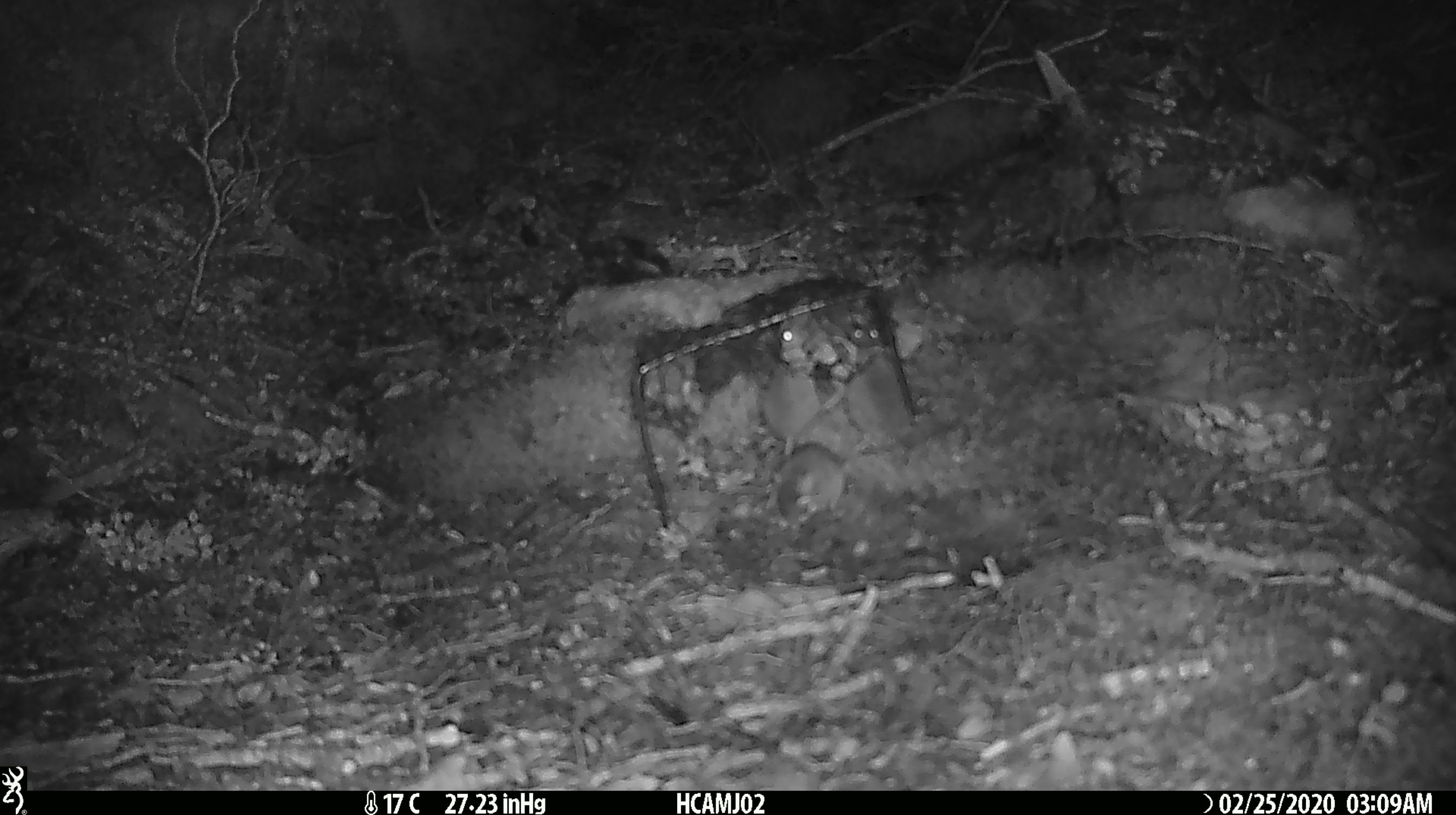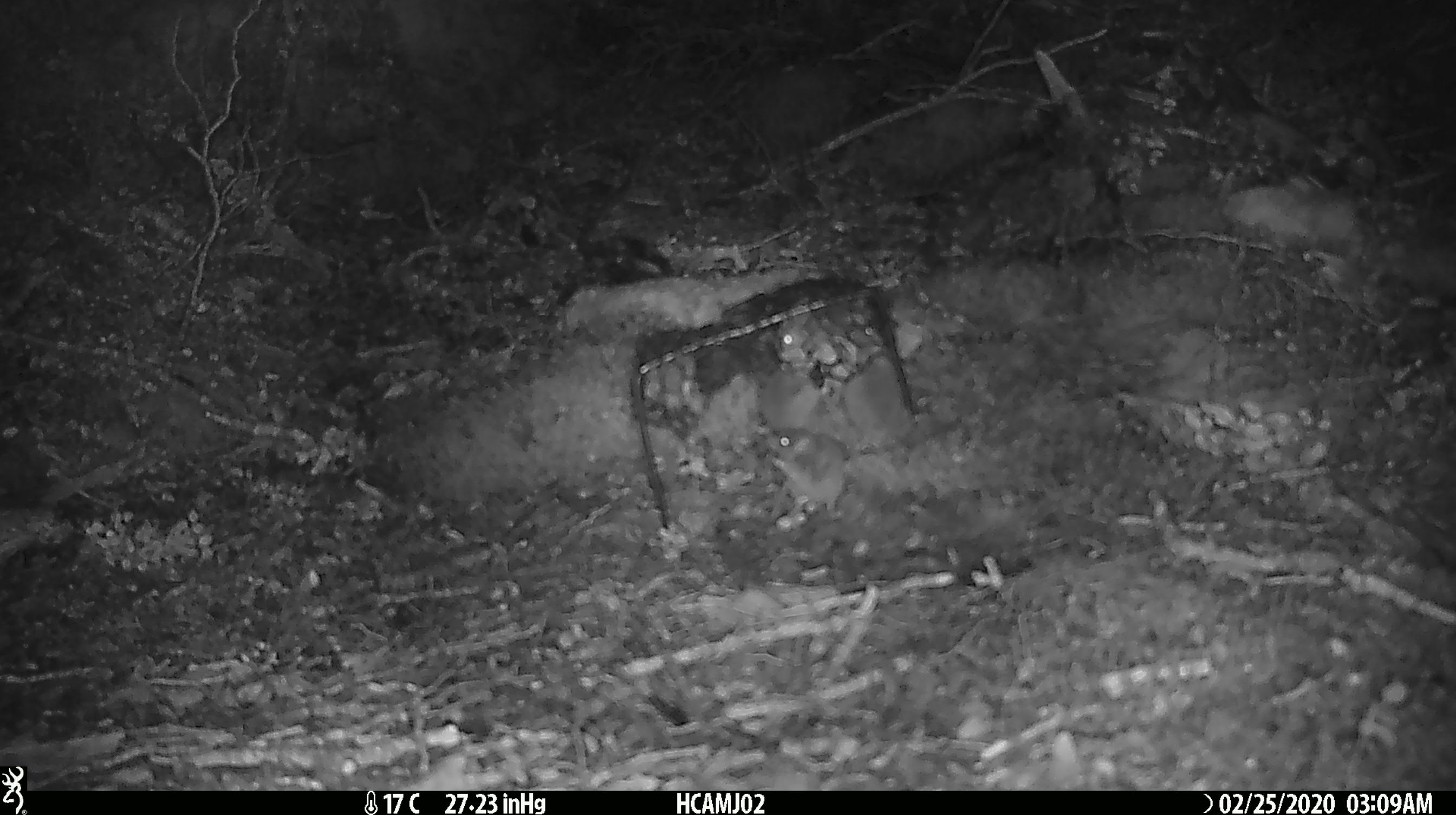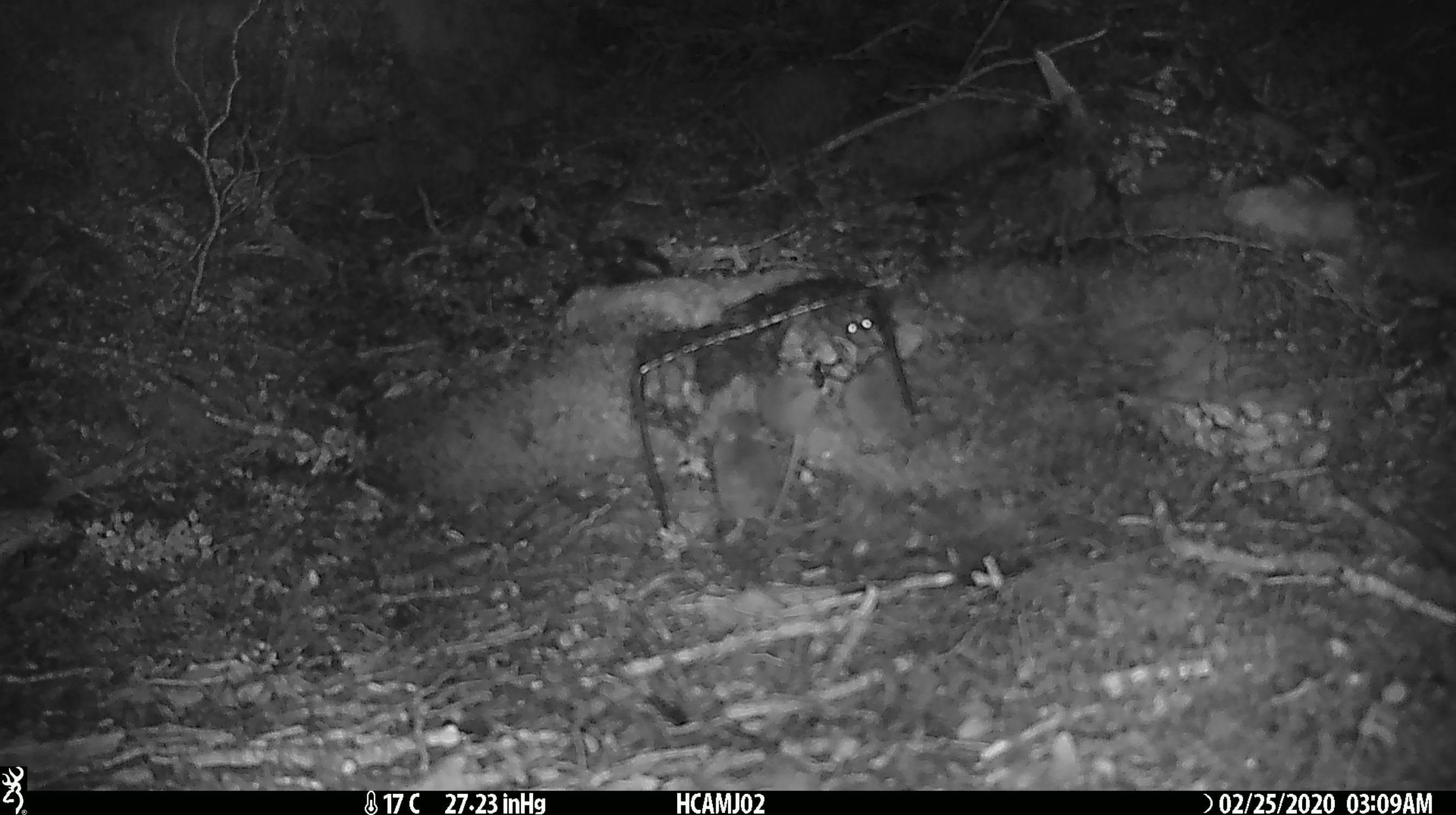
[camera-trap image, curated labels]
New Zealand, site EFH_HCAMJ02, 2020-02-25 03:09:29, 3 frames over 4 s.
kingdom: Animalia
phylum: Chordata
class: Mammalia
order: Rodentia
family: Muridae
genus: Mus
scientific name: Mus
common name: mouse